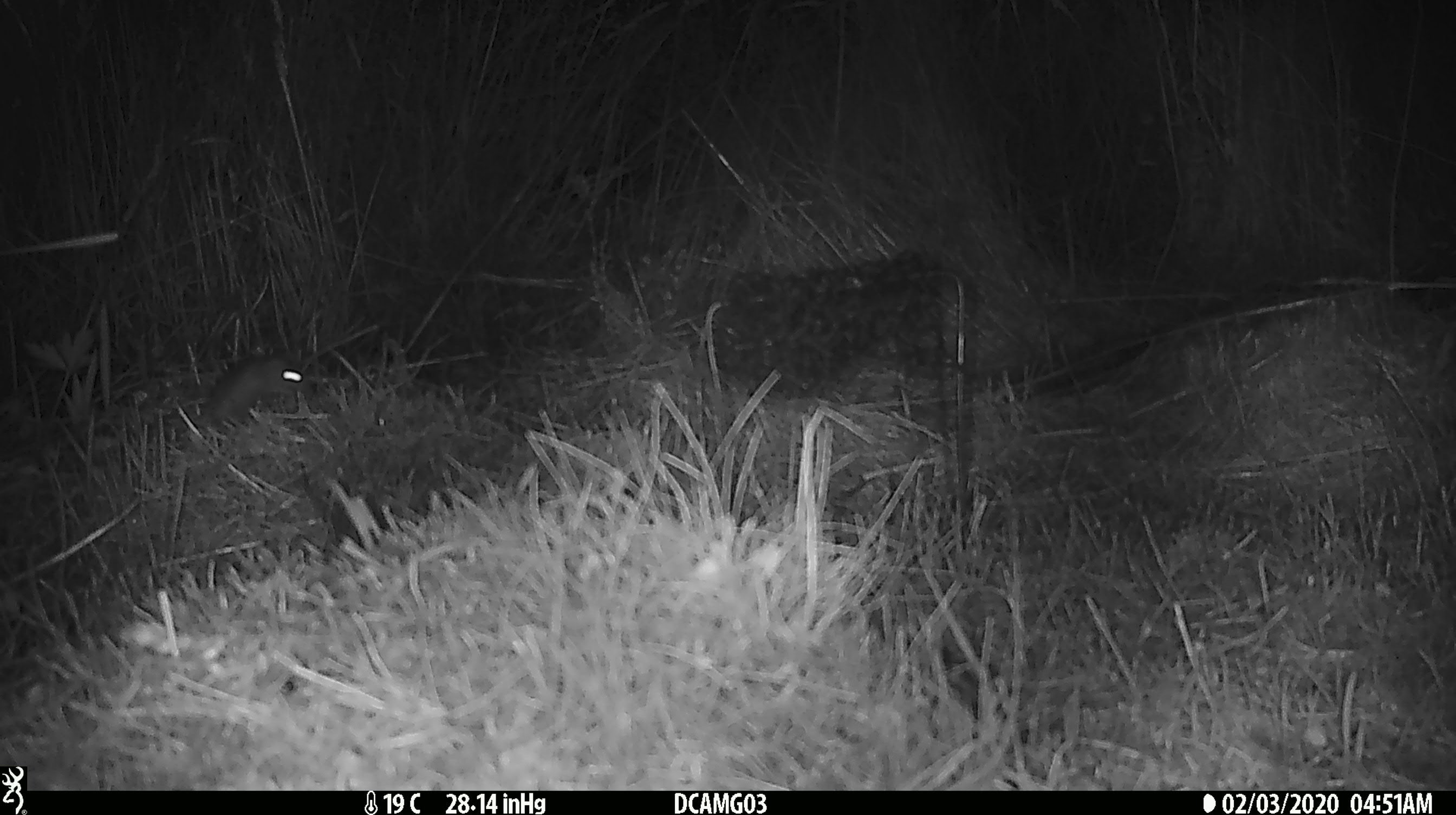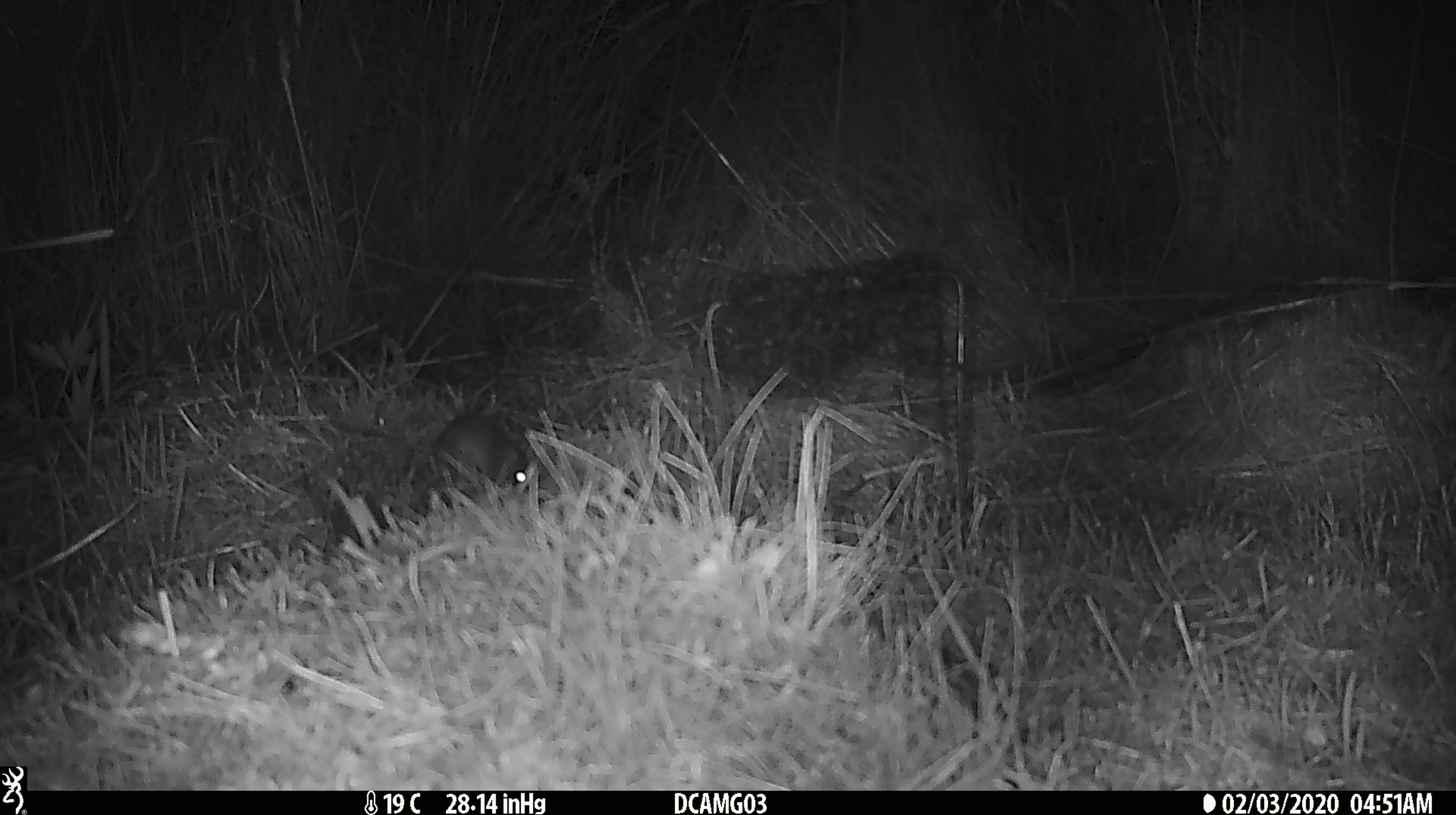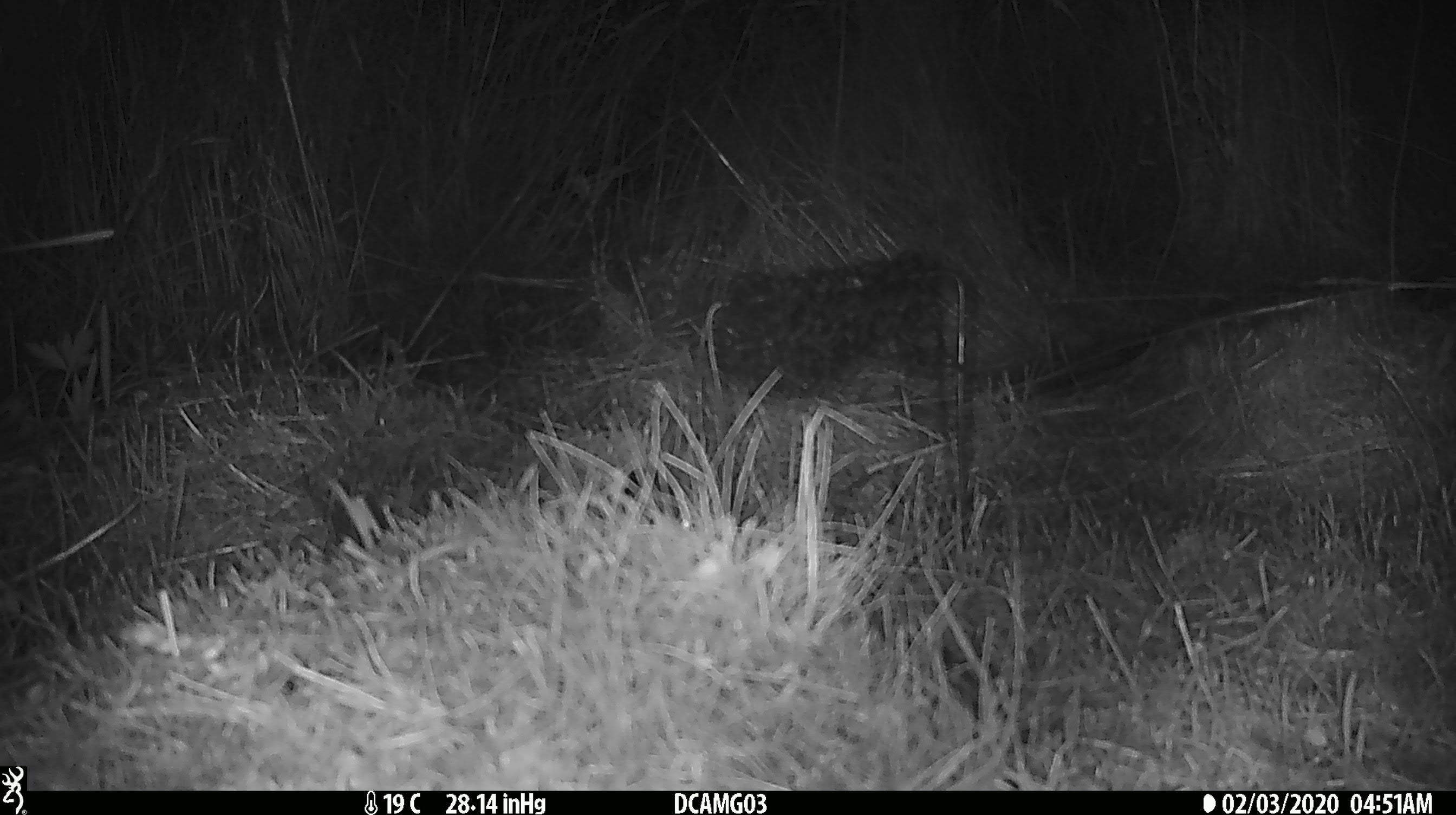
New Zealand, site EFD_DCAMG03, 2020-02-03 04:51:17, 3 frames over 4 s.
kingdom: Animalia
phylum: Chordata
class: Mammalia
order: Rodentia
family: Muridae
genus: Mus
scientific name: Mus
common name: mouse